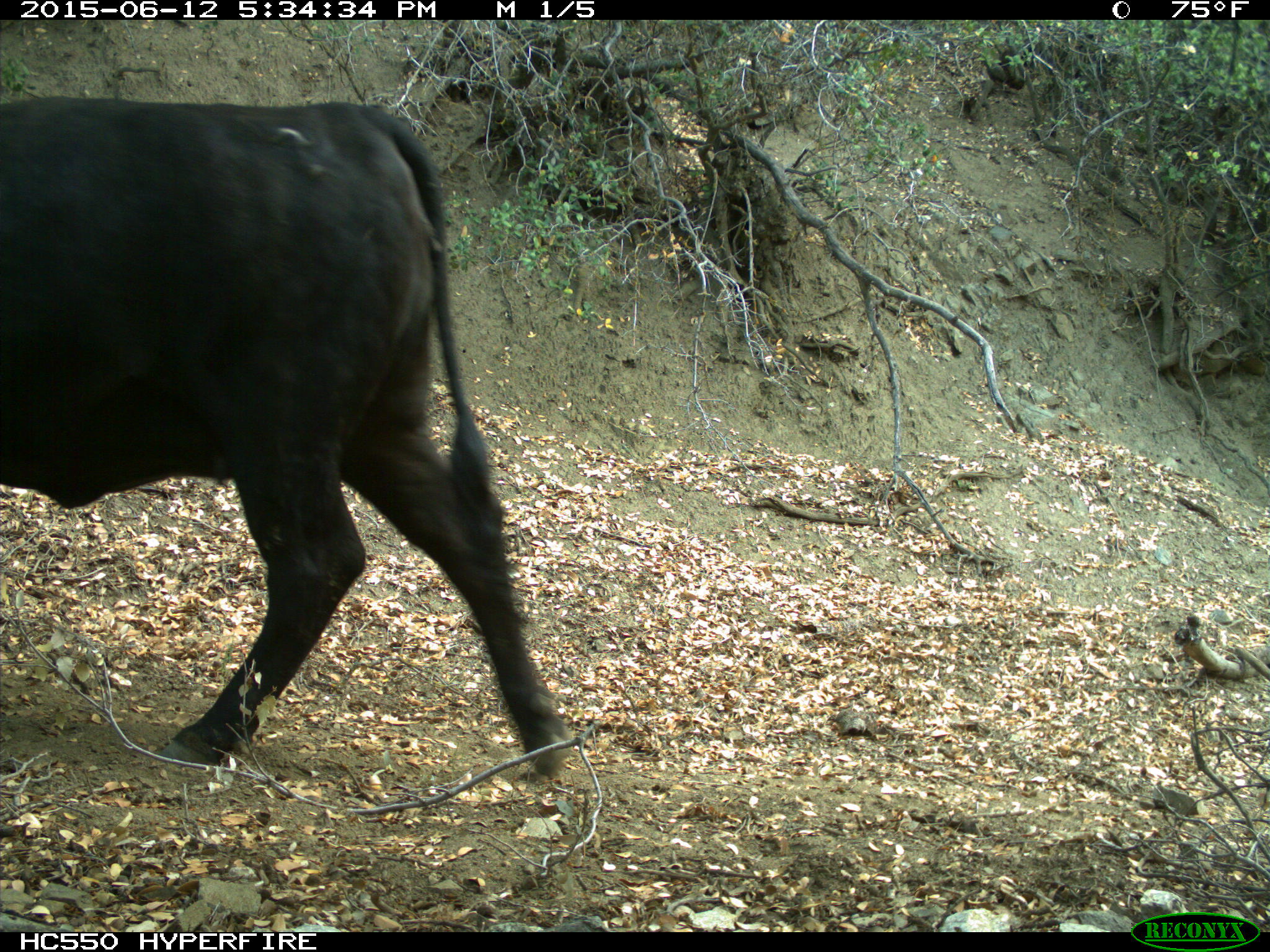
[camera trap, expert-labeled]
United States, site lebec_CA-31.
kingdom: Animalia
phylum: Chordata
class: Mammalia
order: Artiodactyla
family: Bovidae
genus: Bos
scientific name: Bos taurus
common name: domestic cow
Bos taurus (domestic cow).